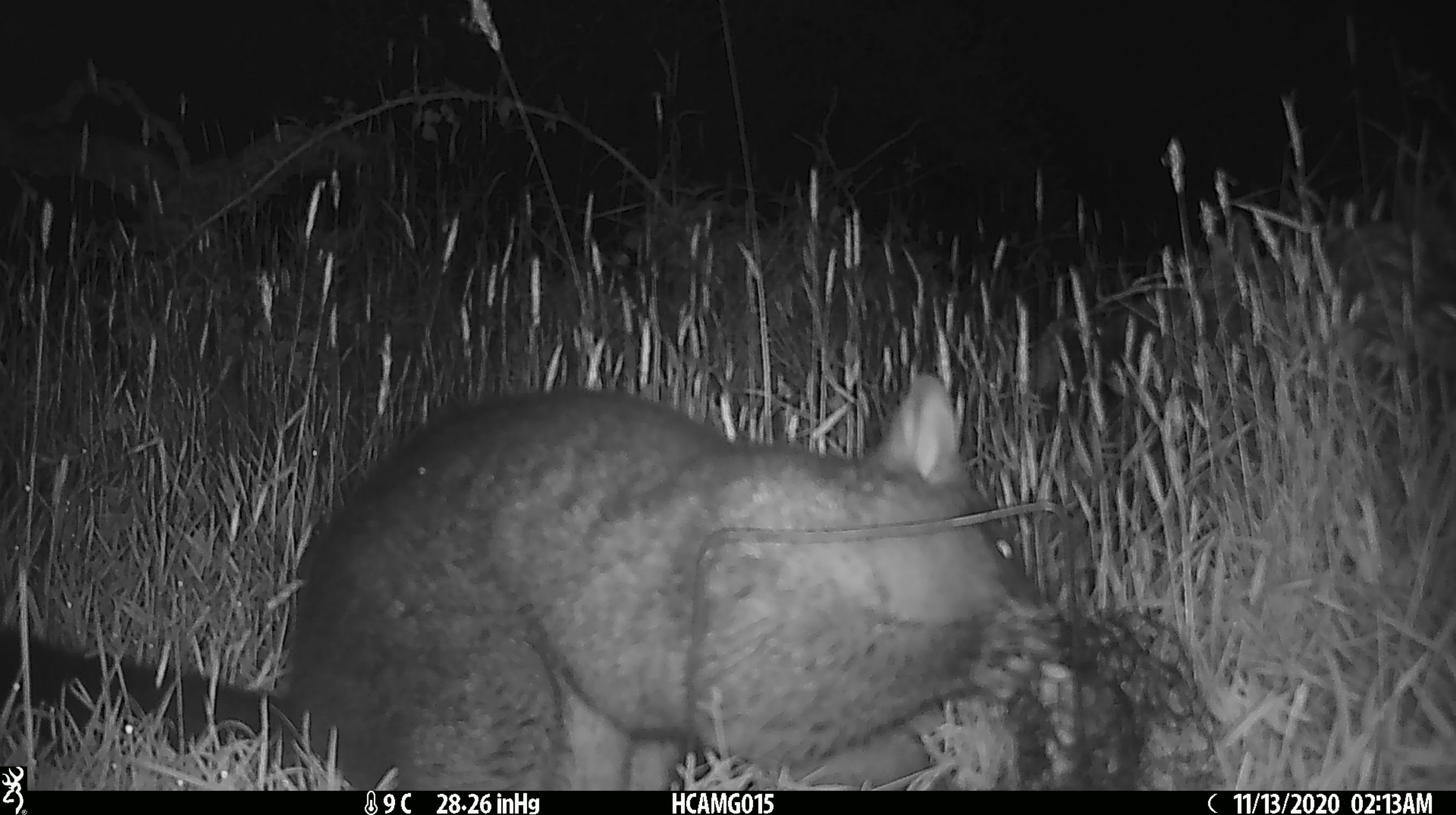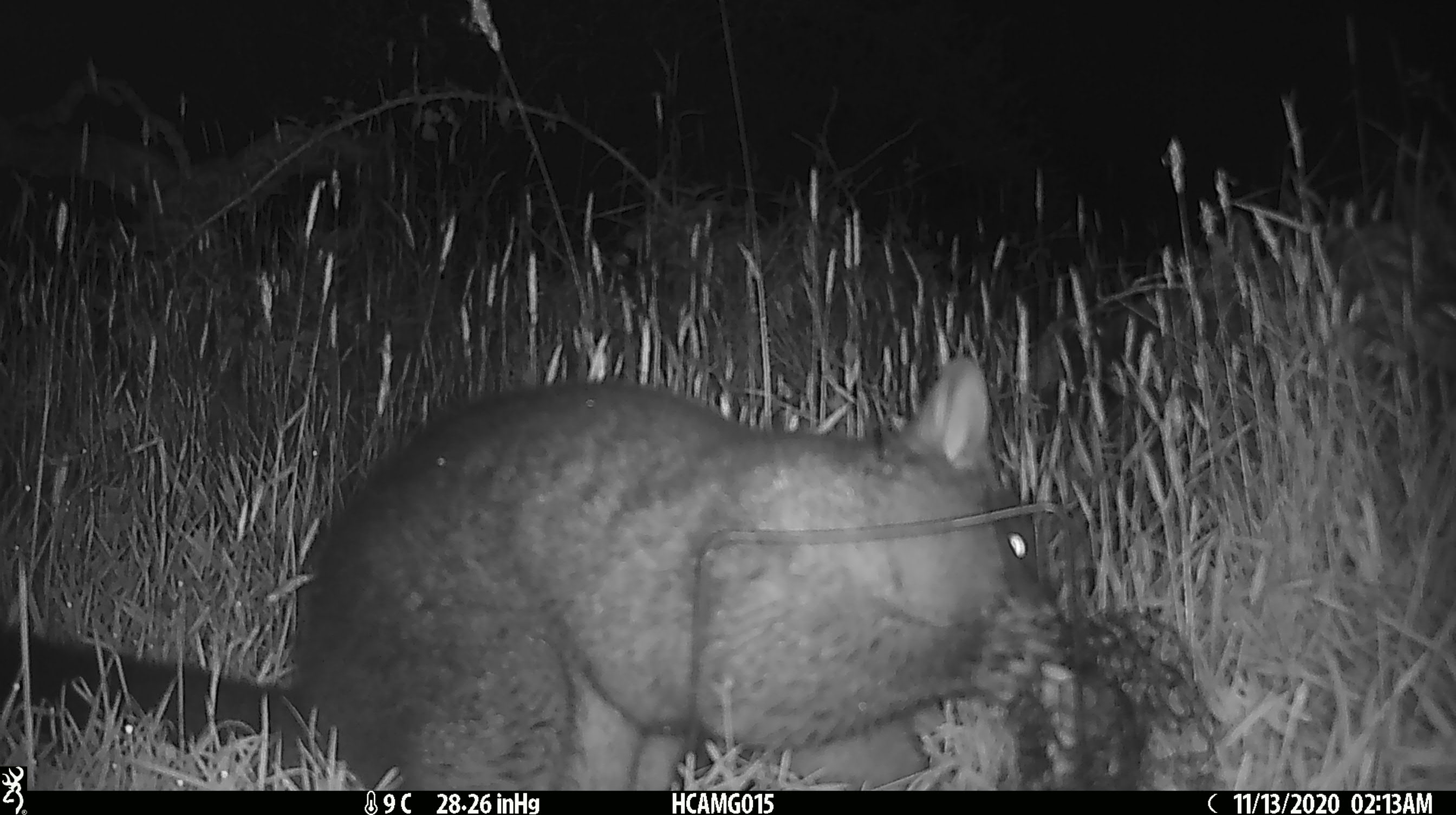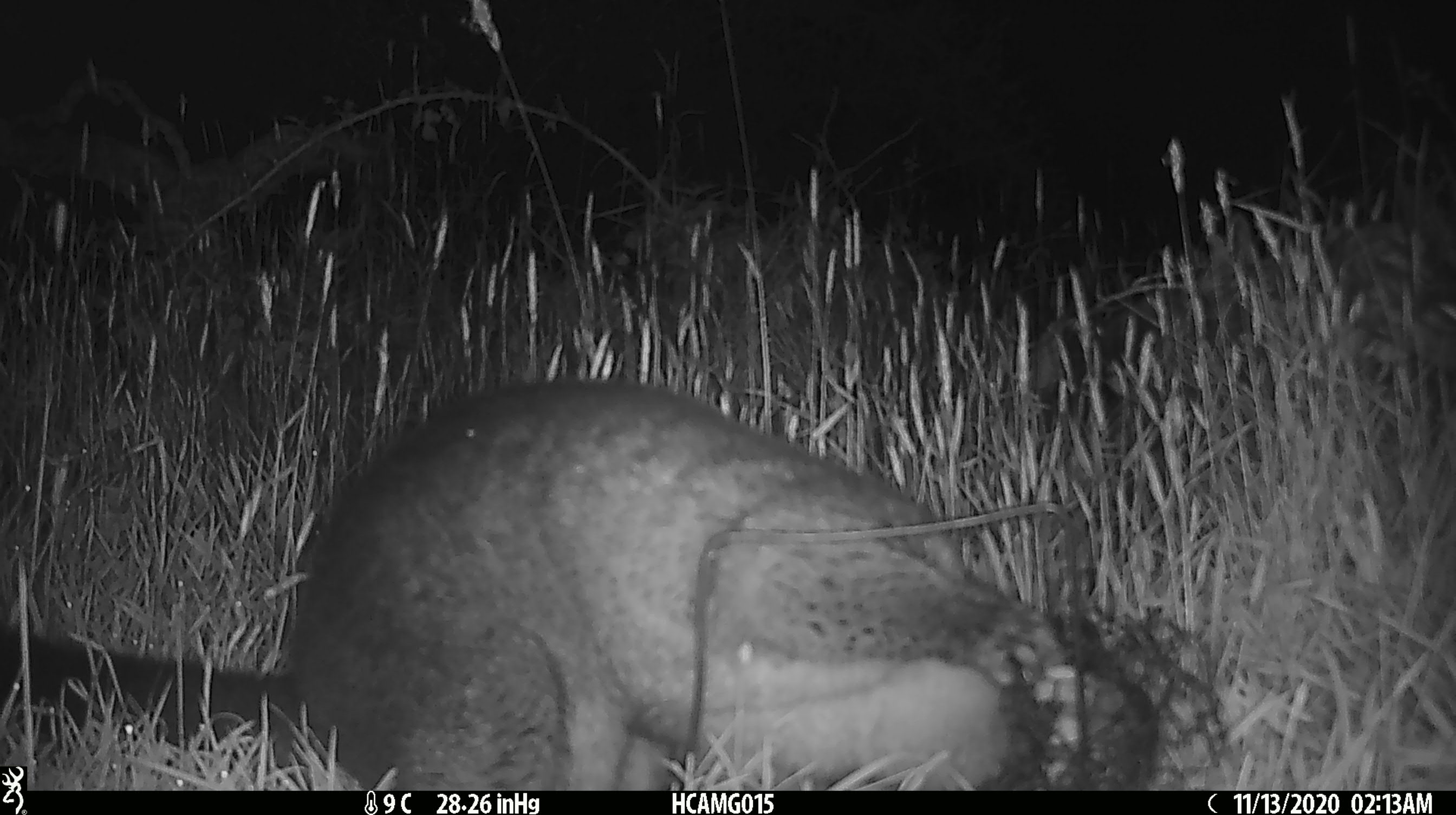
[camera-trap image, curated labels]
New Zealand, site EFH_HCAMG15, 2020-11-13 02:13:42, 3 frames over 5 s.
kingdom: Animalia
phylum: Chordata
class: Mammalia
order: Diprotodontia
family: Phalangeridae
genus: Trichosurus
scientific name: Trichosurus vulpecula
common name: common brushtail possum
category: possum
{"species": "possum (common brushtail possum) (Trichosurus vulpecula)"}